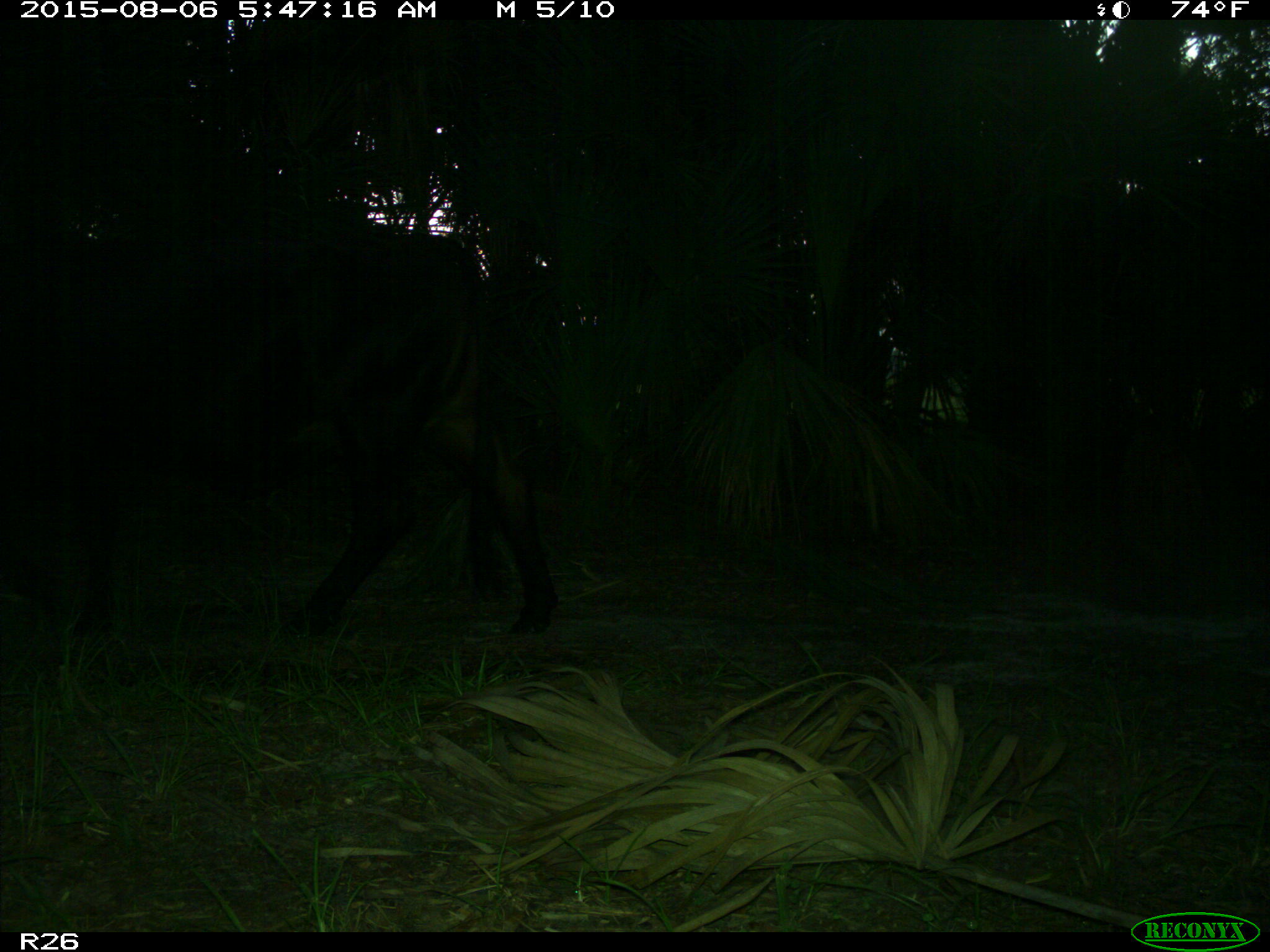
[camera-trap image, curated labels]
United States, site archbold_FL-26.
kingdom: Animalia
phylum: Chordata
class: Mammalia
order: Artiodactyla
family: Bovidae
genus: Bos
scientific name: Bos taurus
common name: domestic cow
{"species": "Bos taurus (domestic cow)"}